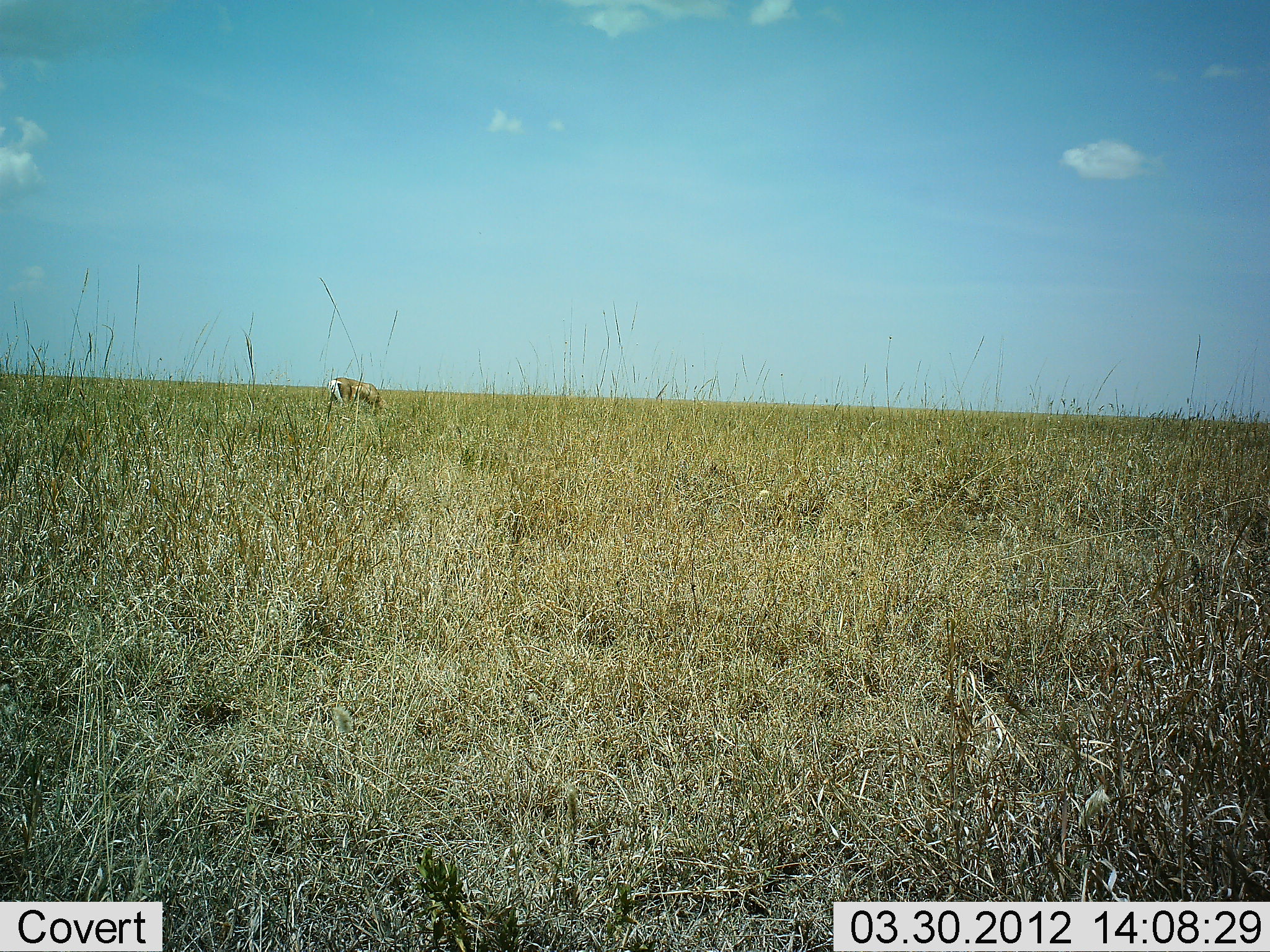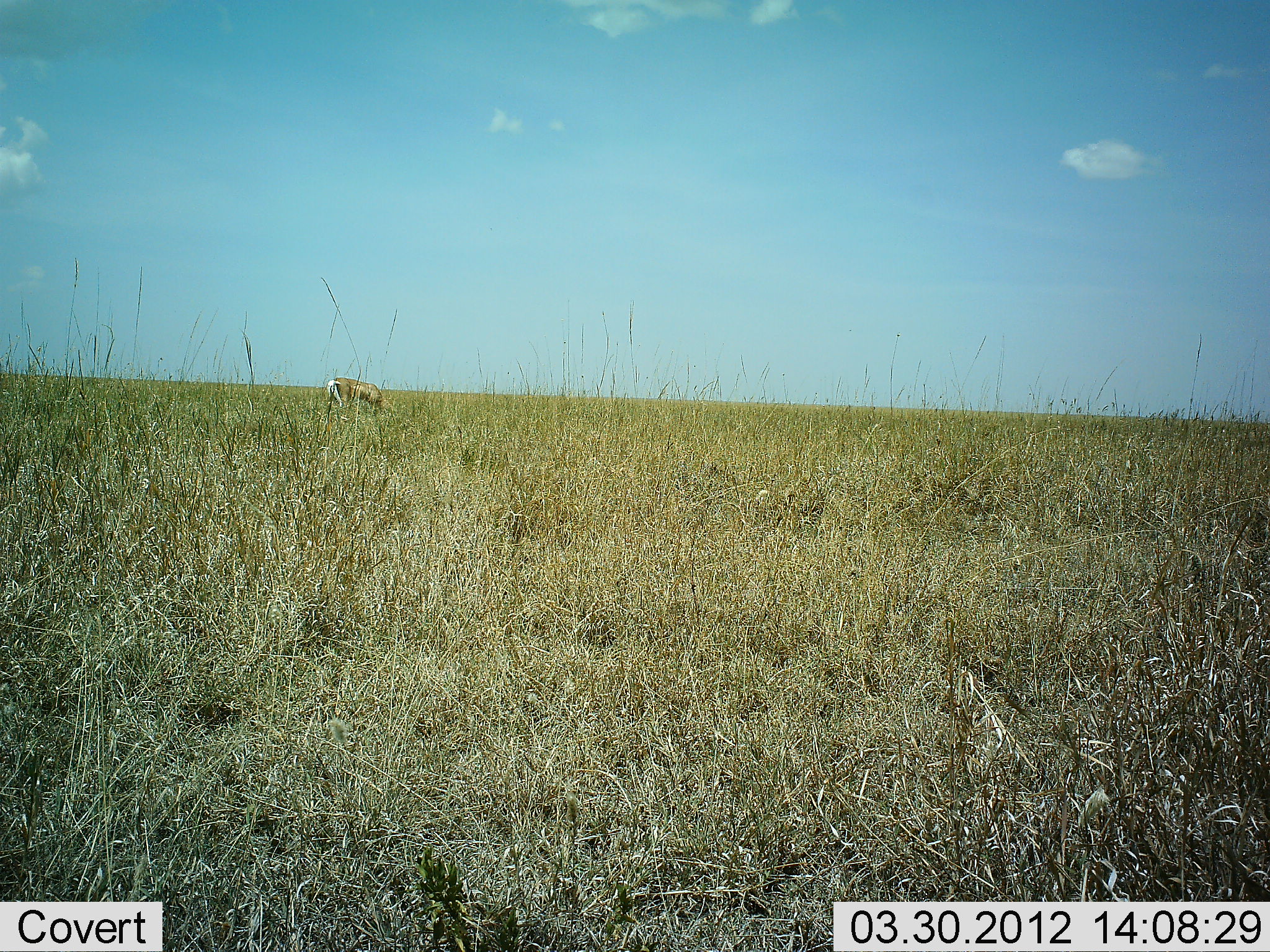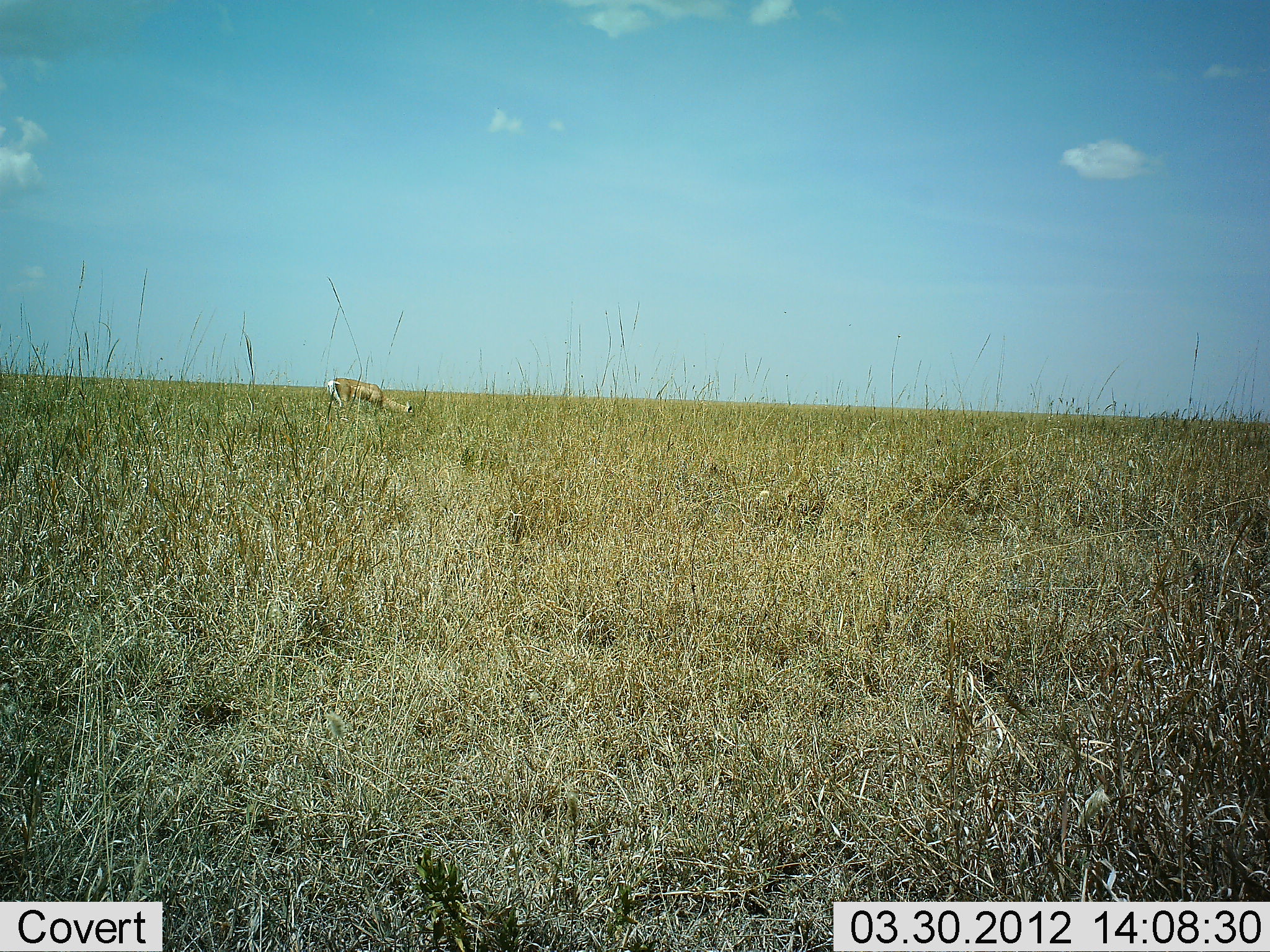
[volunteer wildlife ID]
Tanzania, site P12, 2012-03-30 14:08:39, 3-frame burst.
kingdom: Animalia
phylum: Chordata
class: Mammalia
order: Artiodactyla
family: Bovidae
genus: Nanger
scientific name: Nanger granti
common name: grant's gazelle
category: gazellegrants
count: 1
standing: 24%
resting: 0%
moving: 0%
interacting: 0%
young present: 0%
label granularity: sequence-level